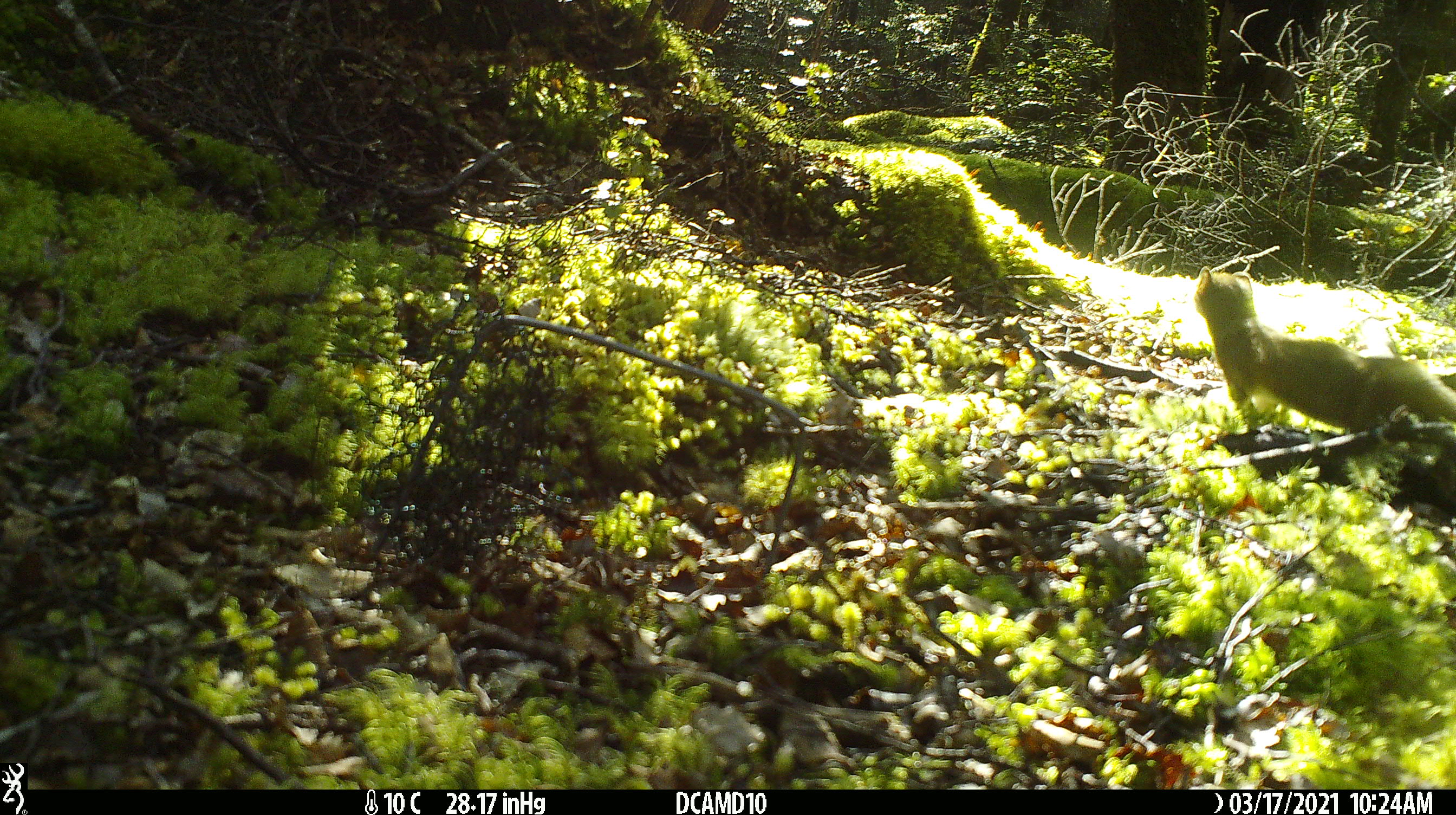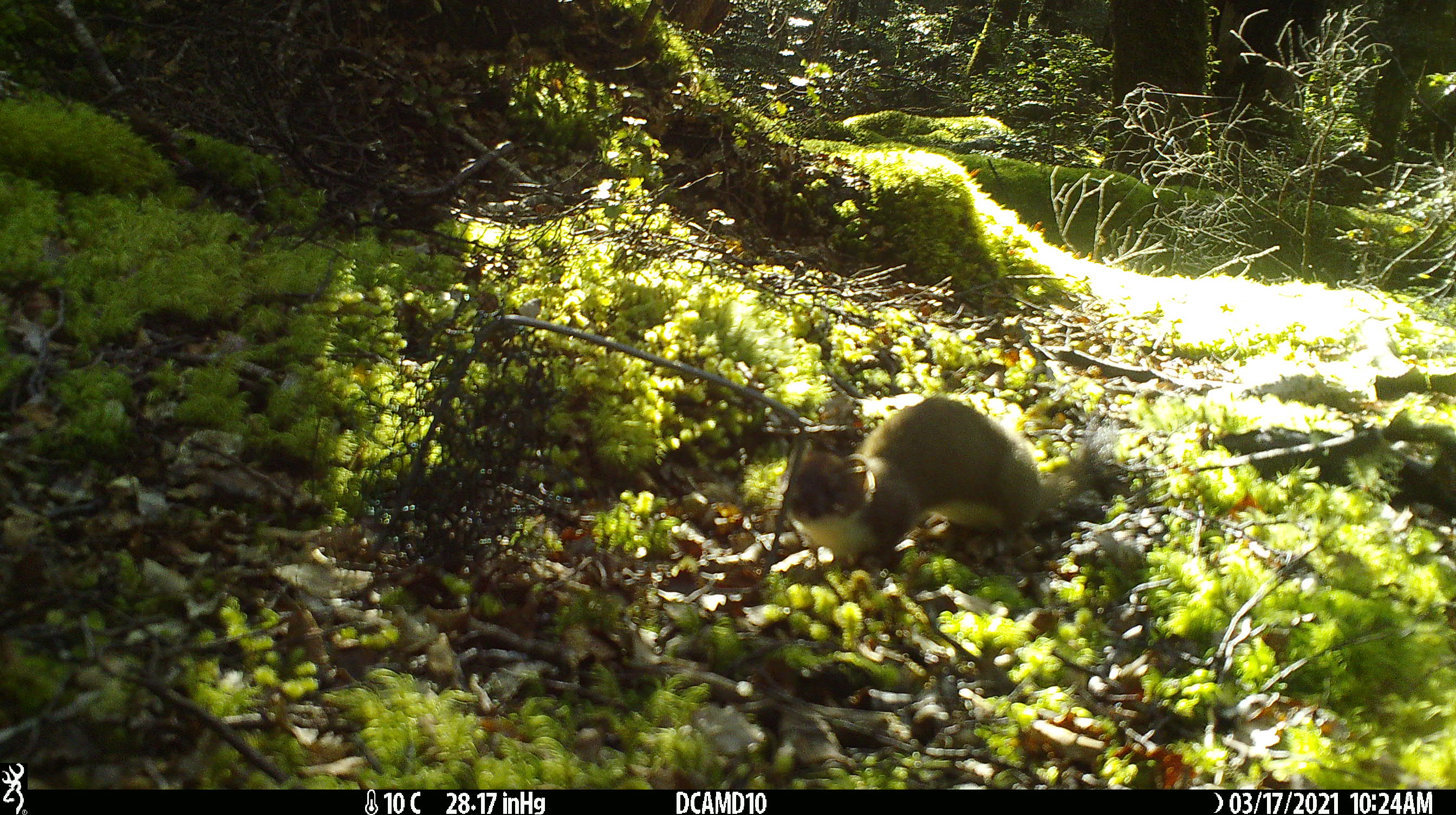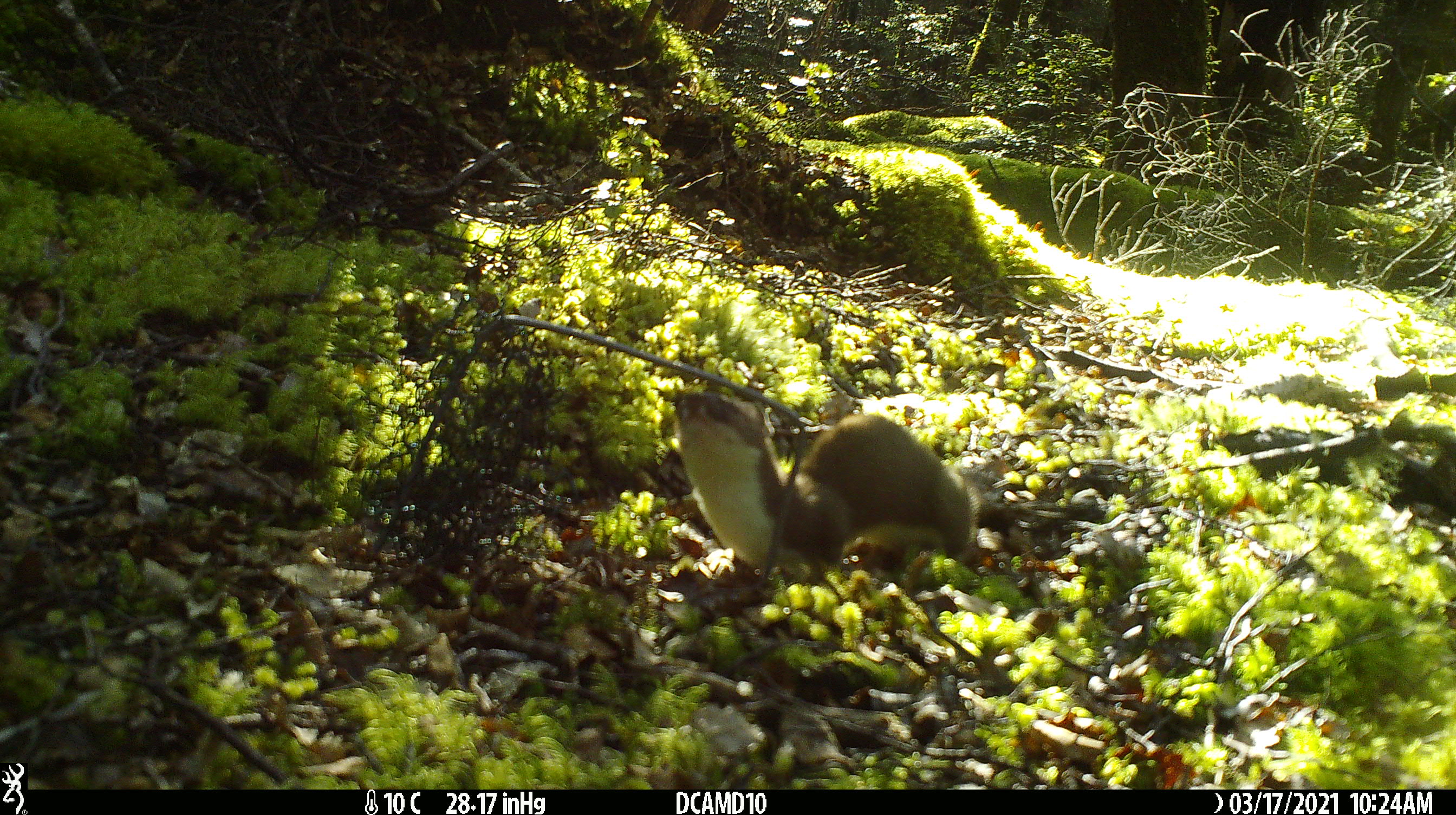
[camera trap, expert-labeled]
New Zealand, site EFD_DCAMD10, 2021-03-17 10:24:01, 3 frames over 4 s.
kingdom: Animalia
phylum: Chordata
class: Mammalia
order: Carnivora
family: Mustelidae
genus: Mustela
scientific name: Mustela erminea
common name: stoat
Stoat (Mustela erminea).